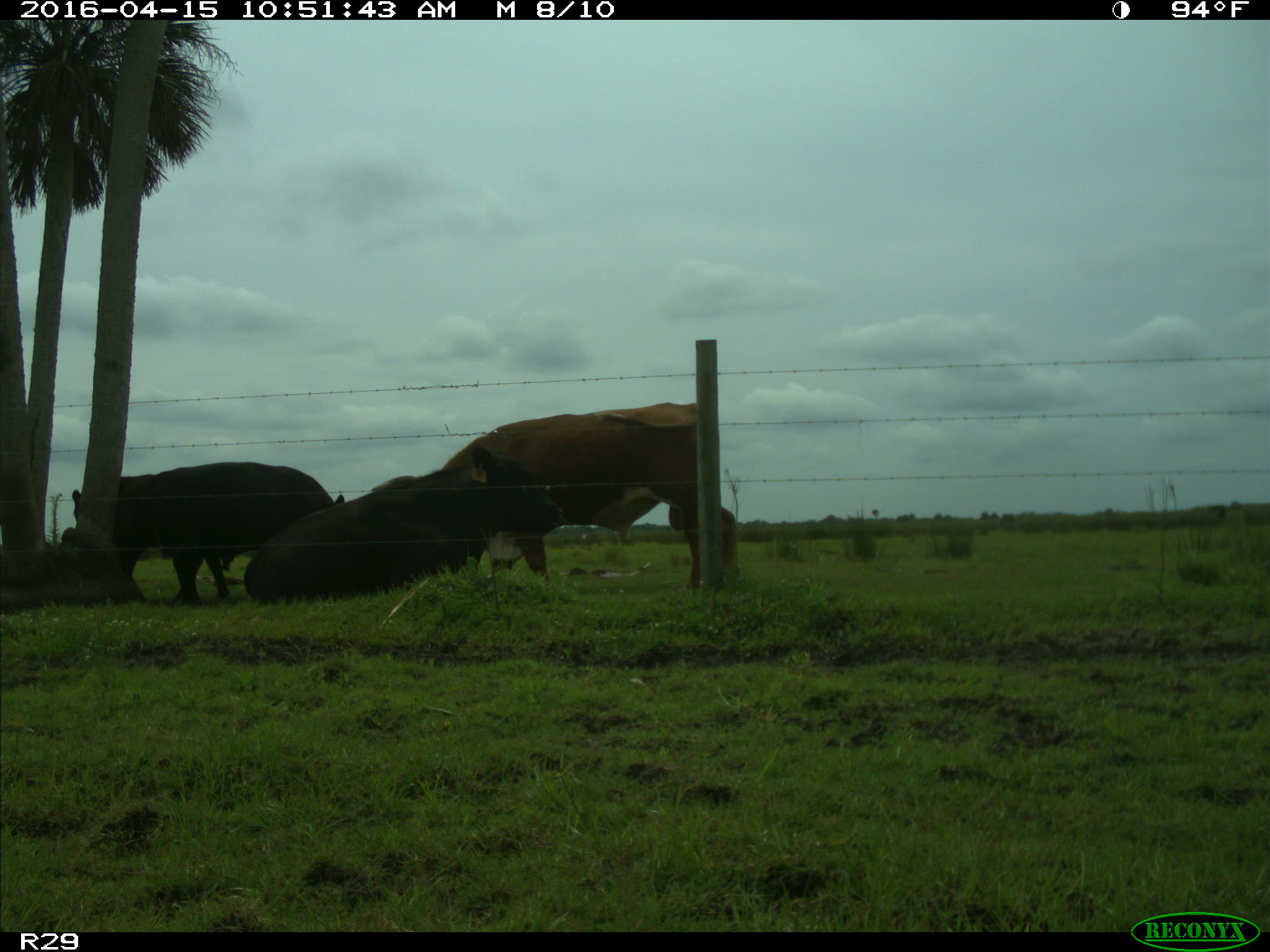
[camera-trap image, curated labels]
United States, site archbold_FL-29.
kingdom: Animalia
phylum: Chordata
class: Mammalia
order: Artiodactyla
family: Bovidae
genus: Bos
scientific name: Bos taurus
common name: domestic cow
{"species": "Bos taurus (domestic cow)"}